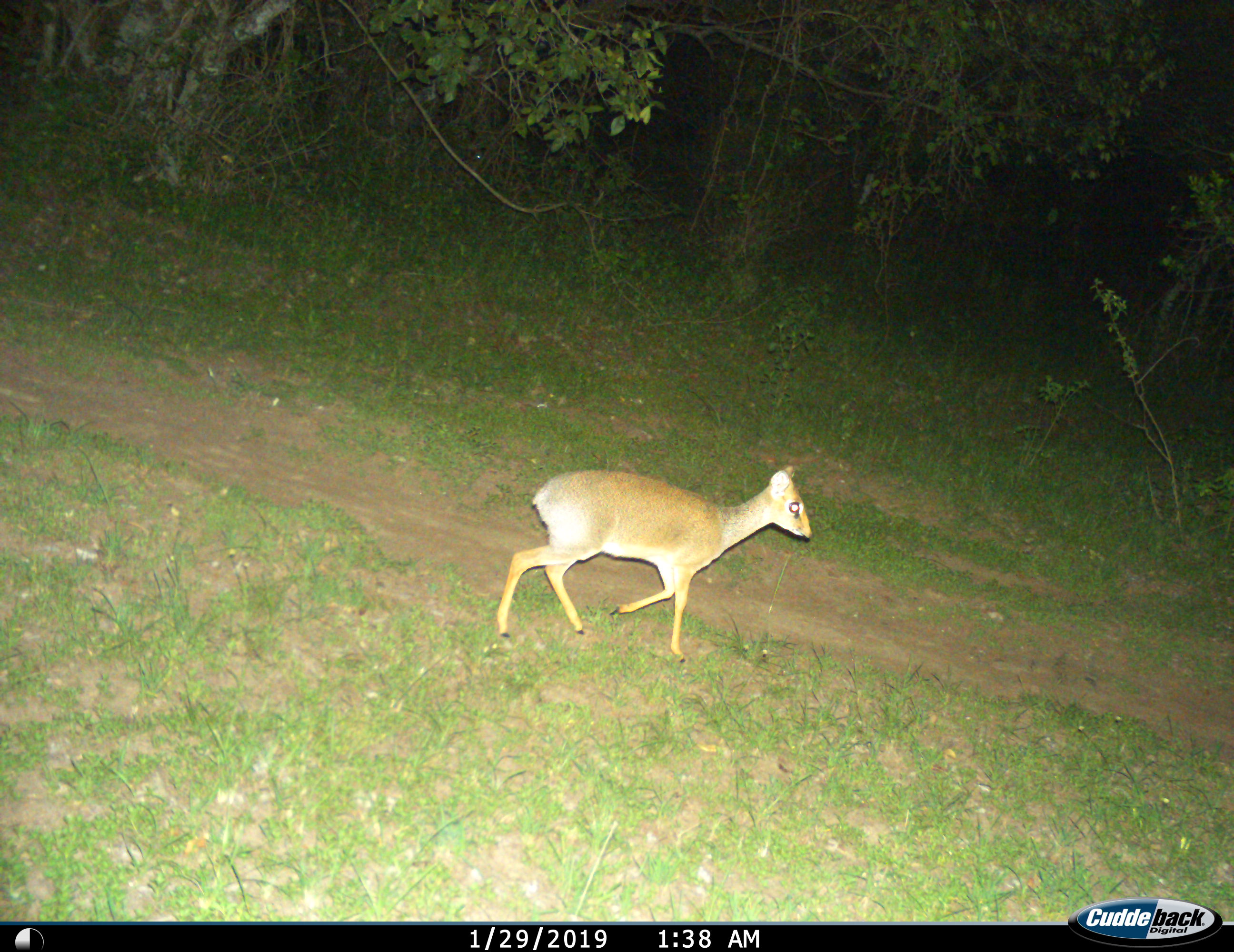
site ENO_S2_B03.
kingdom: Animalia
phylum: Chordata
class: Mammalia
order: Artiodactyla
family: Bovidae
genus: Madoqua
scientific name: Madoqua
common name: dik-dik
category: dikdik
Dikdik (dik-dik) (Madoqua), count 1. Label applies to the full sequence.